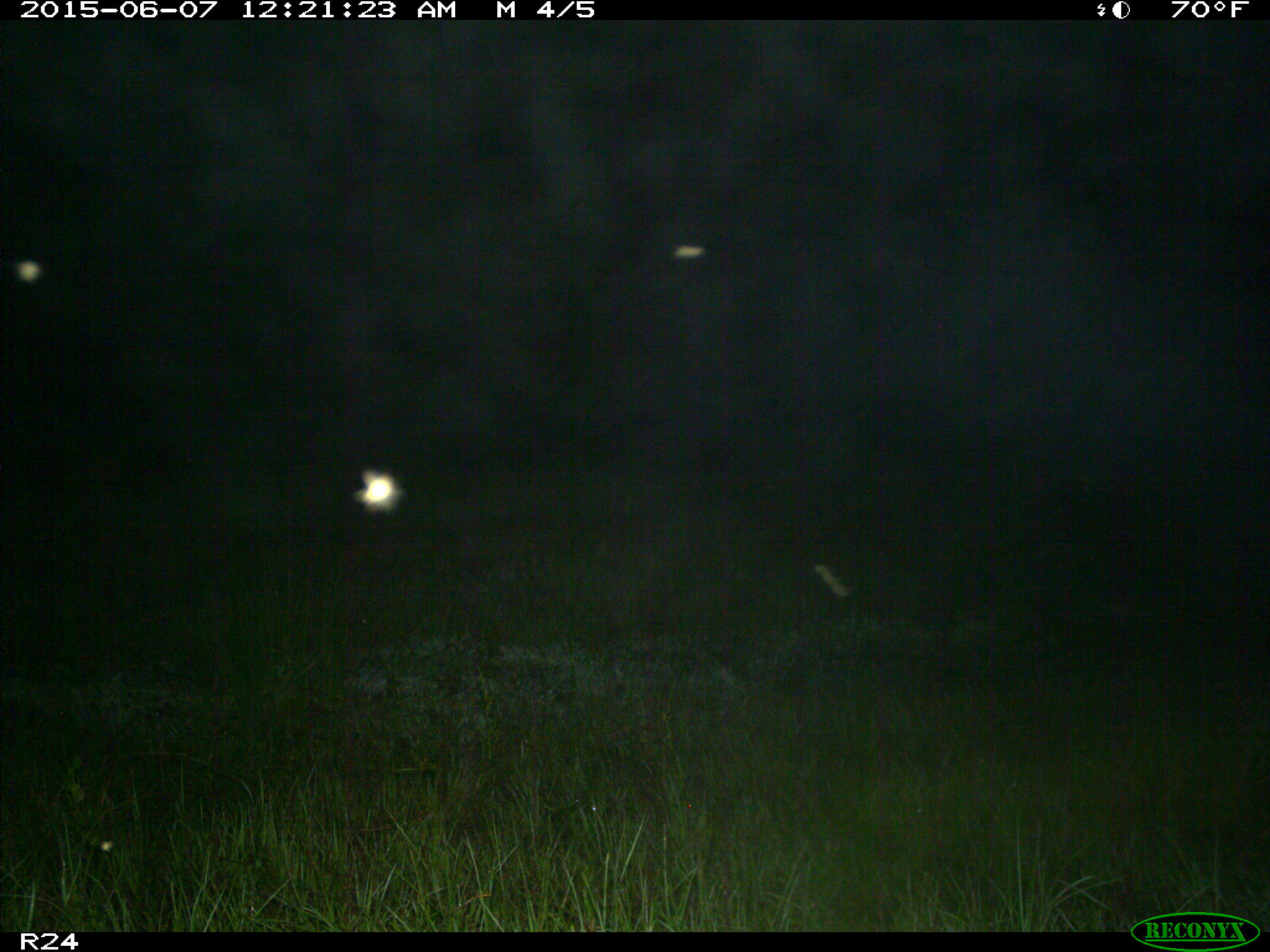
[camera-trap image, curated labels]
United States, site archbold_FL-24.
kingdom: Animalia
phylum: Chordata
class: Mammalia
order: Artiodactyla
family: Bovidae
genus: Bos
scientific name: Bos taurus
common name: domestic cow